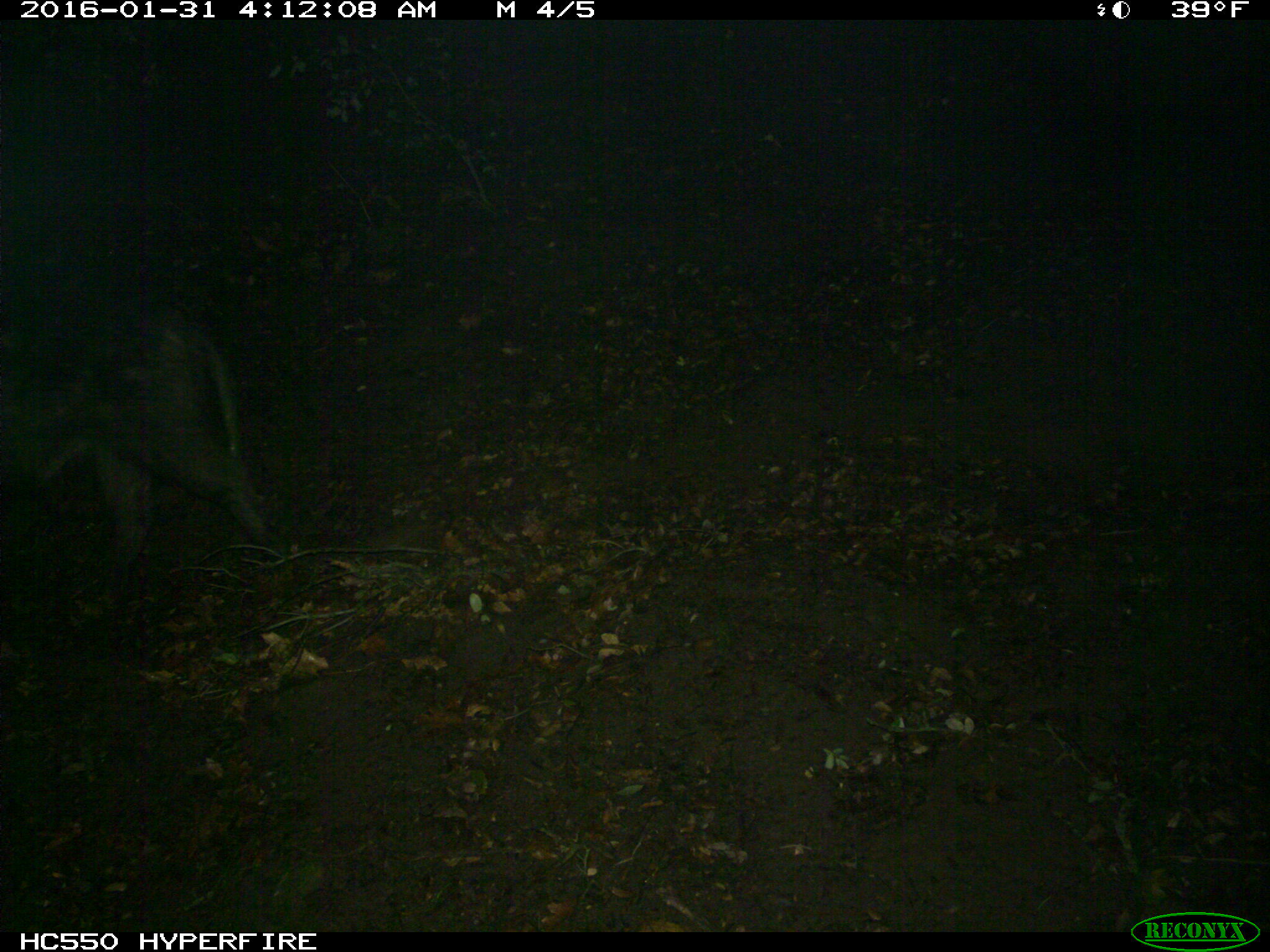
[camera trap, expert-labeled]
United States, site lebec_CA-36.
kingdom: Animalia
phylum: Chordata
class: Mammalia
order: Artiodactyla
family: Suidae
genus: Sus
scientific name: Sus scrofa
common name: wild boar